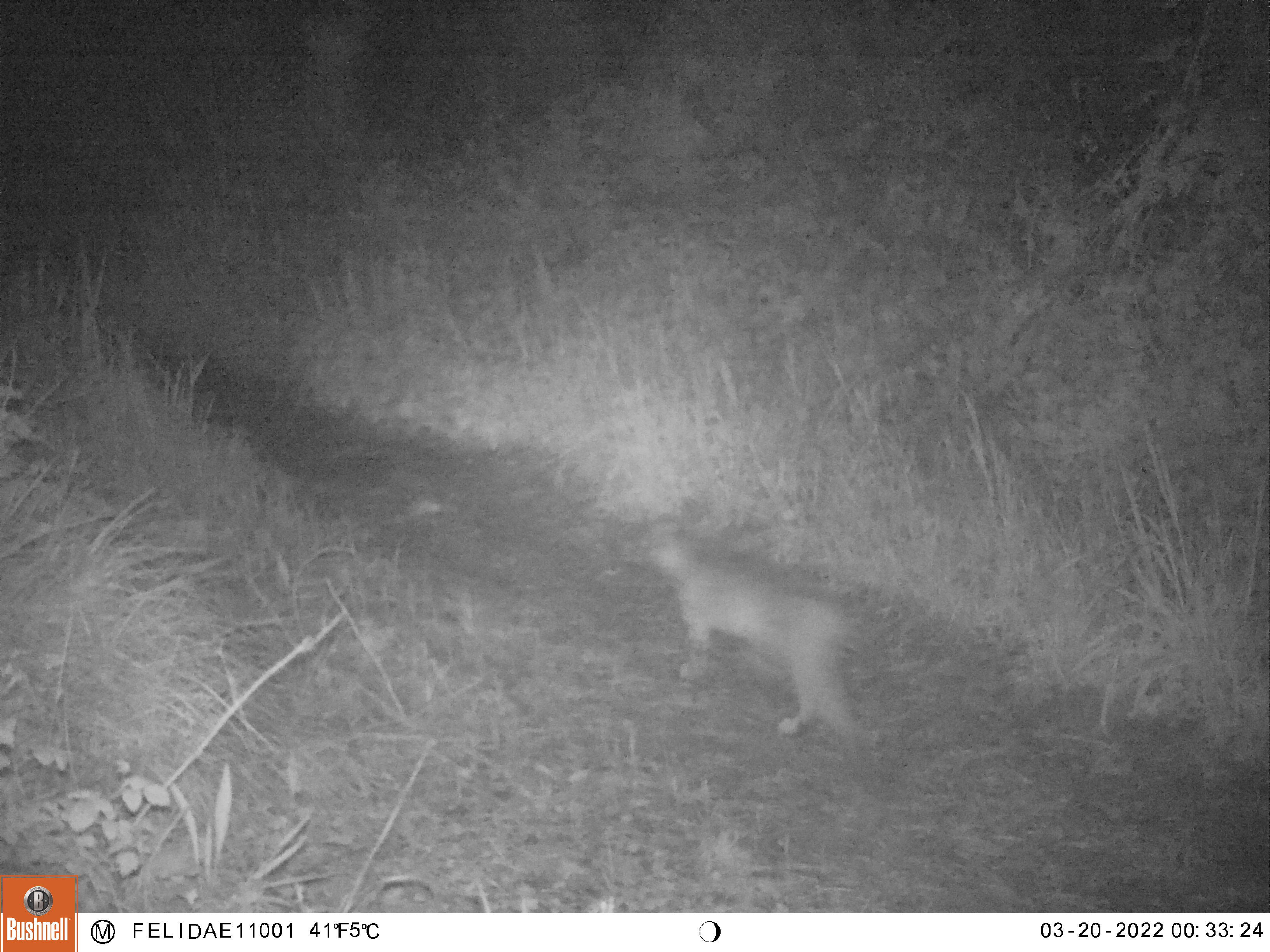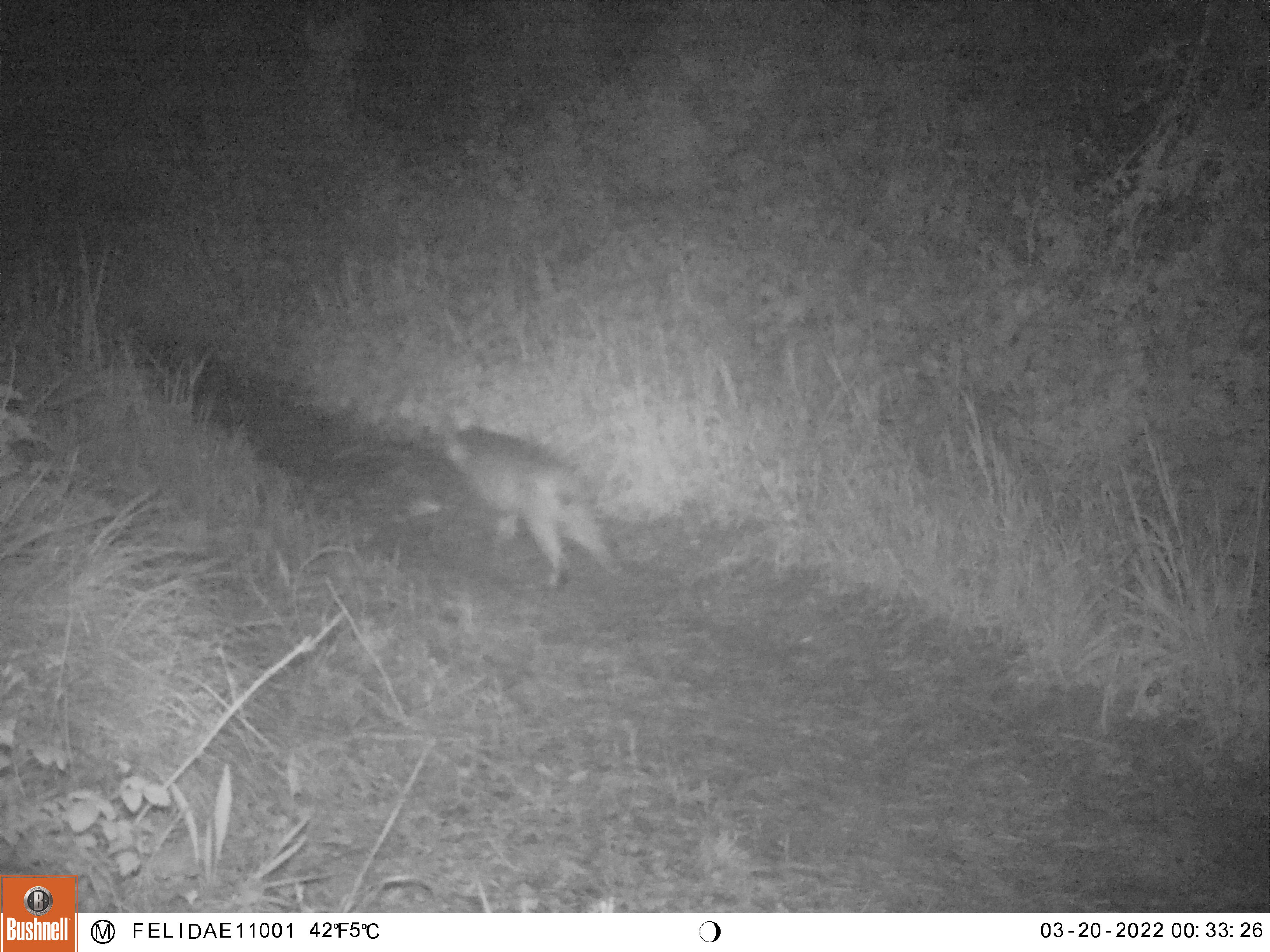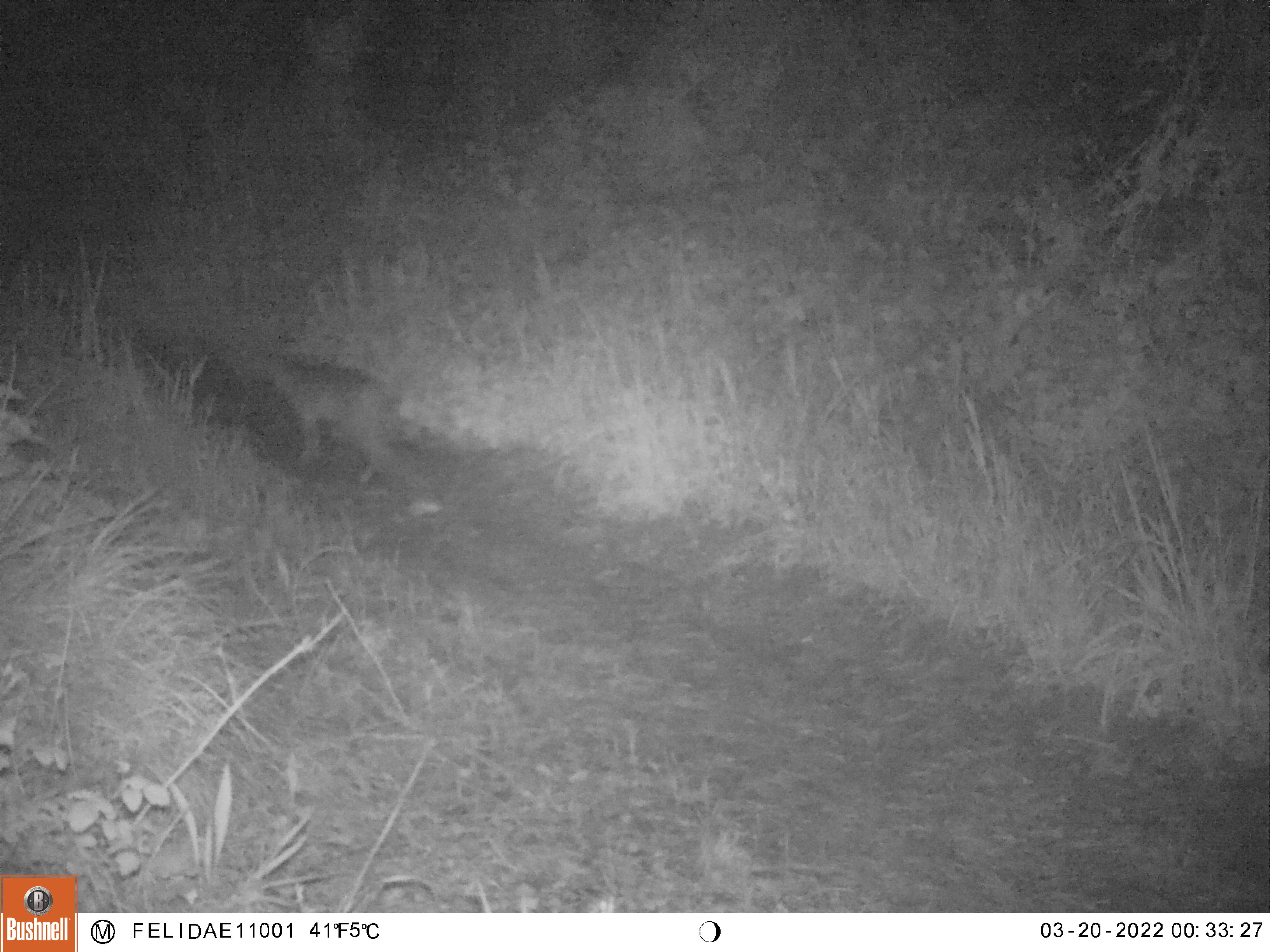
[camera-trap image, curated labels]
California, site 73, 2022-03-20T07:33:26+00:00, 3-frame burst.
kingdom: Animalia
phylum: Chordata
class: Mammalia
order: Carnivora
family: Felidae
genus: Lynx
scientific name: Lynx rufus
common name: bobcat